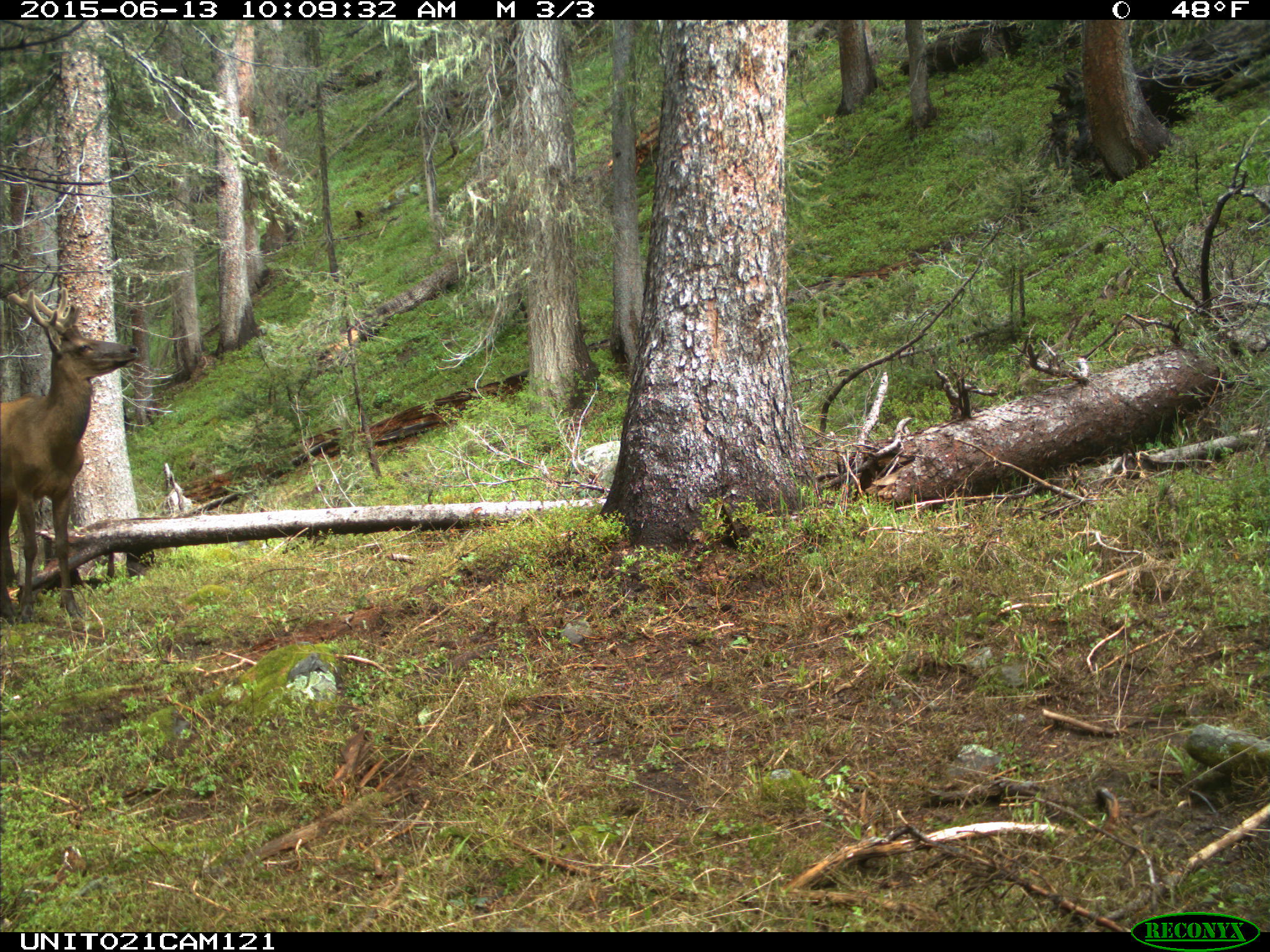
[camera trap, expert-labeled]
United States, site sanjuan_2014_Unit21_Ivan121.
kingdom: Animalia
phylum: Chordata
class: Mammalia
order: Artiodactyla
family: Cervidae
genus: Cervus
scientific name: Cervus elaphus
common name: red deer